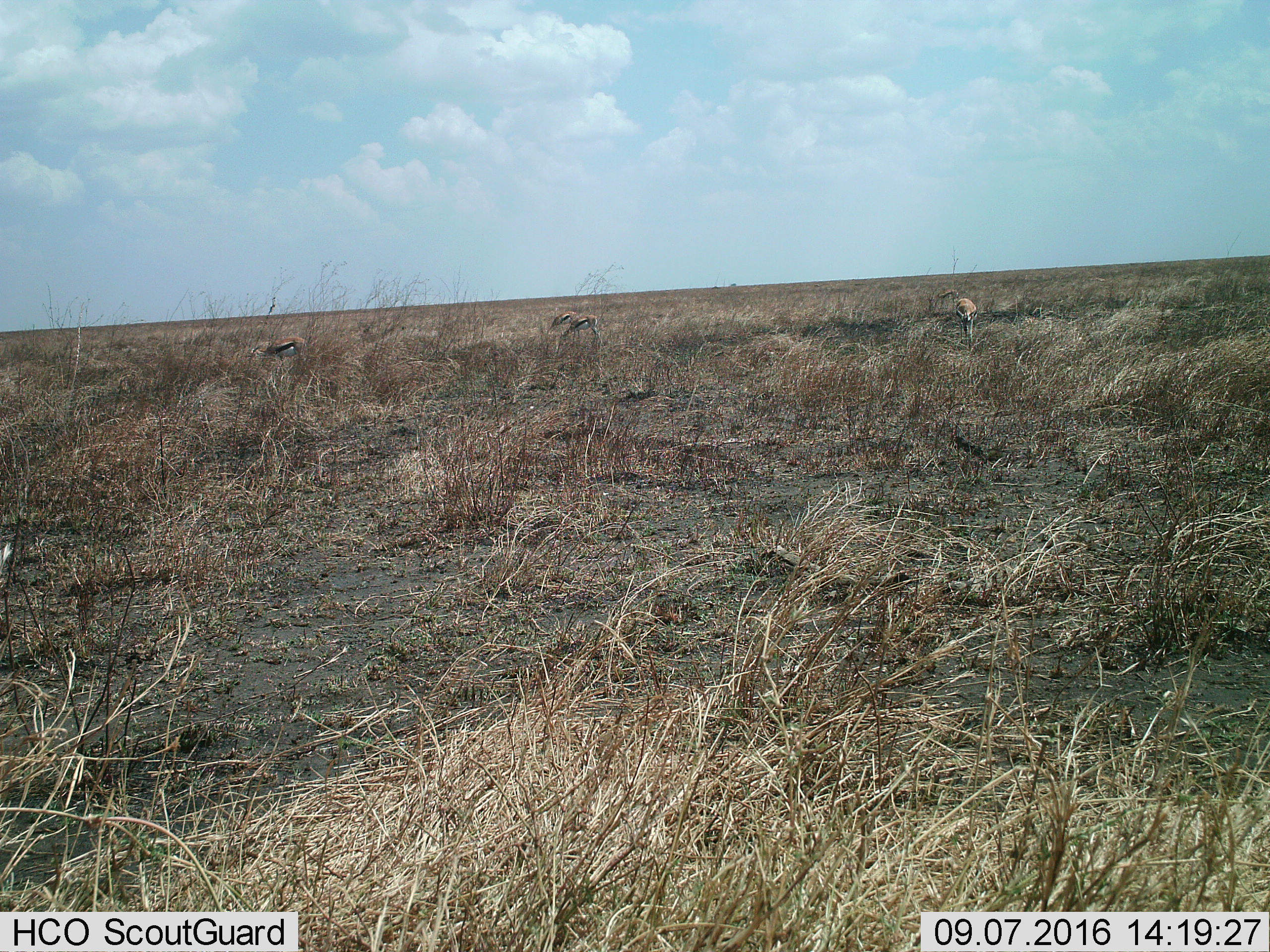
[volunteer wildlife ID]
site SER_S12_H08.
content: unidentified animal